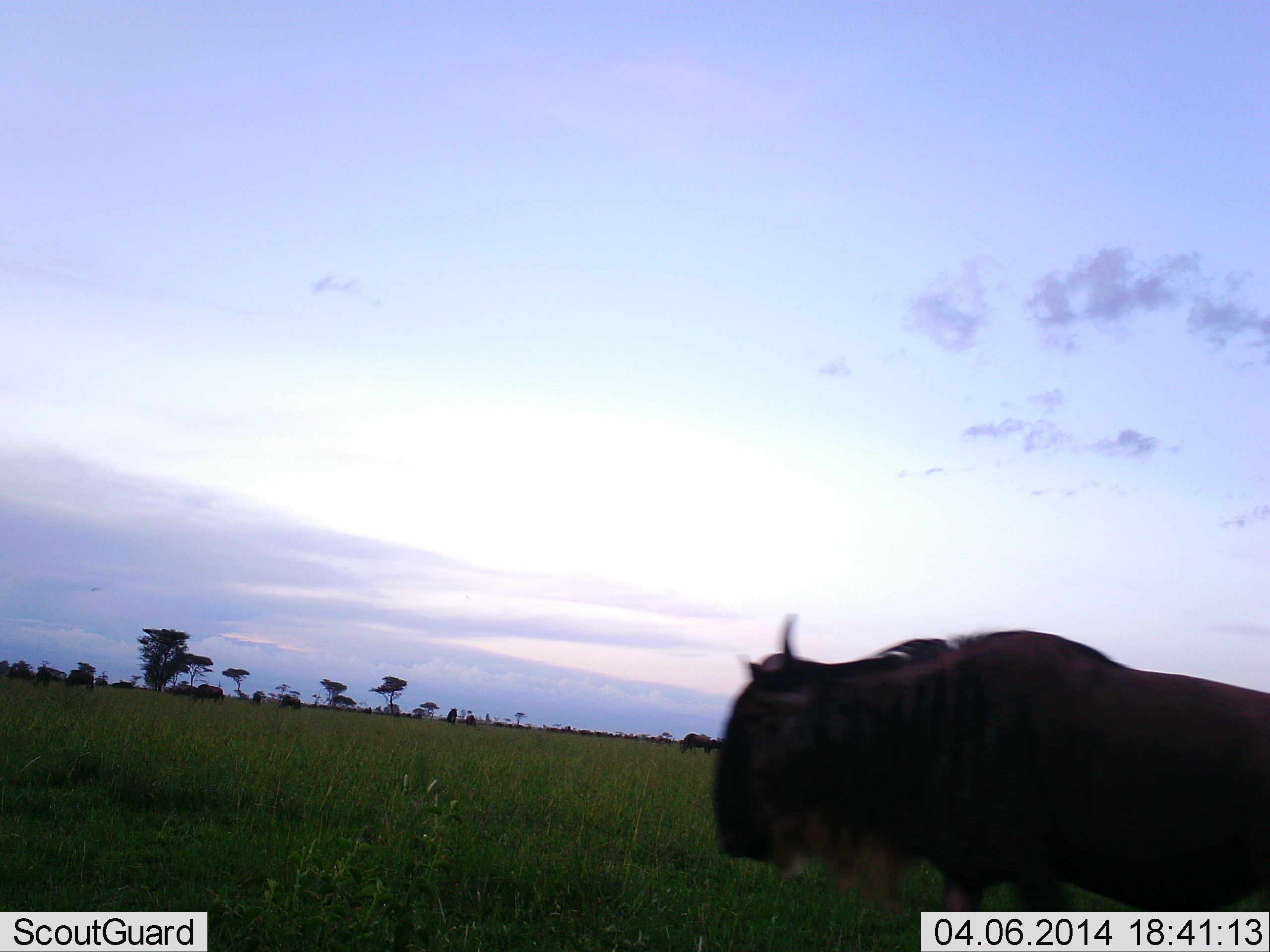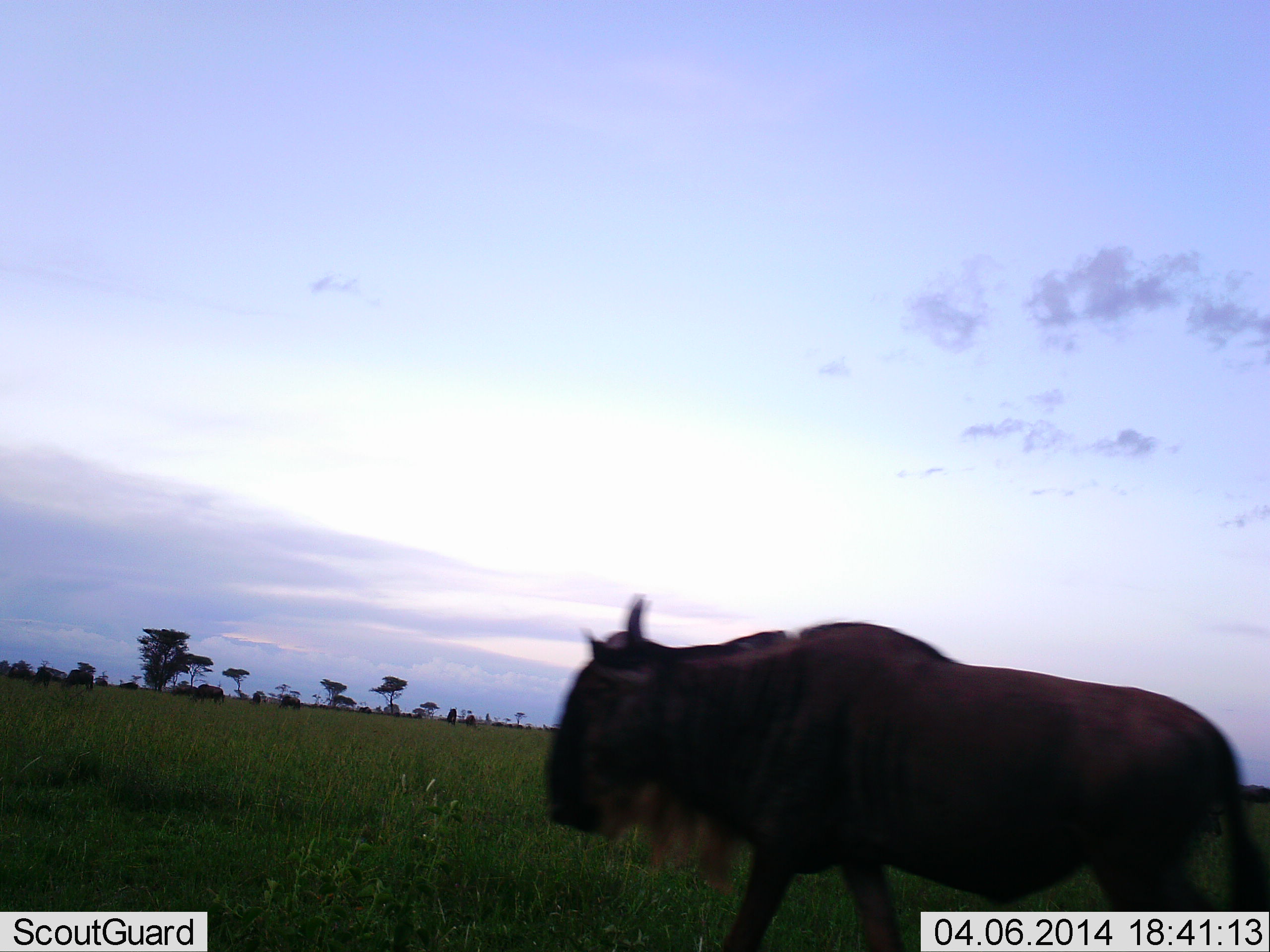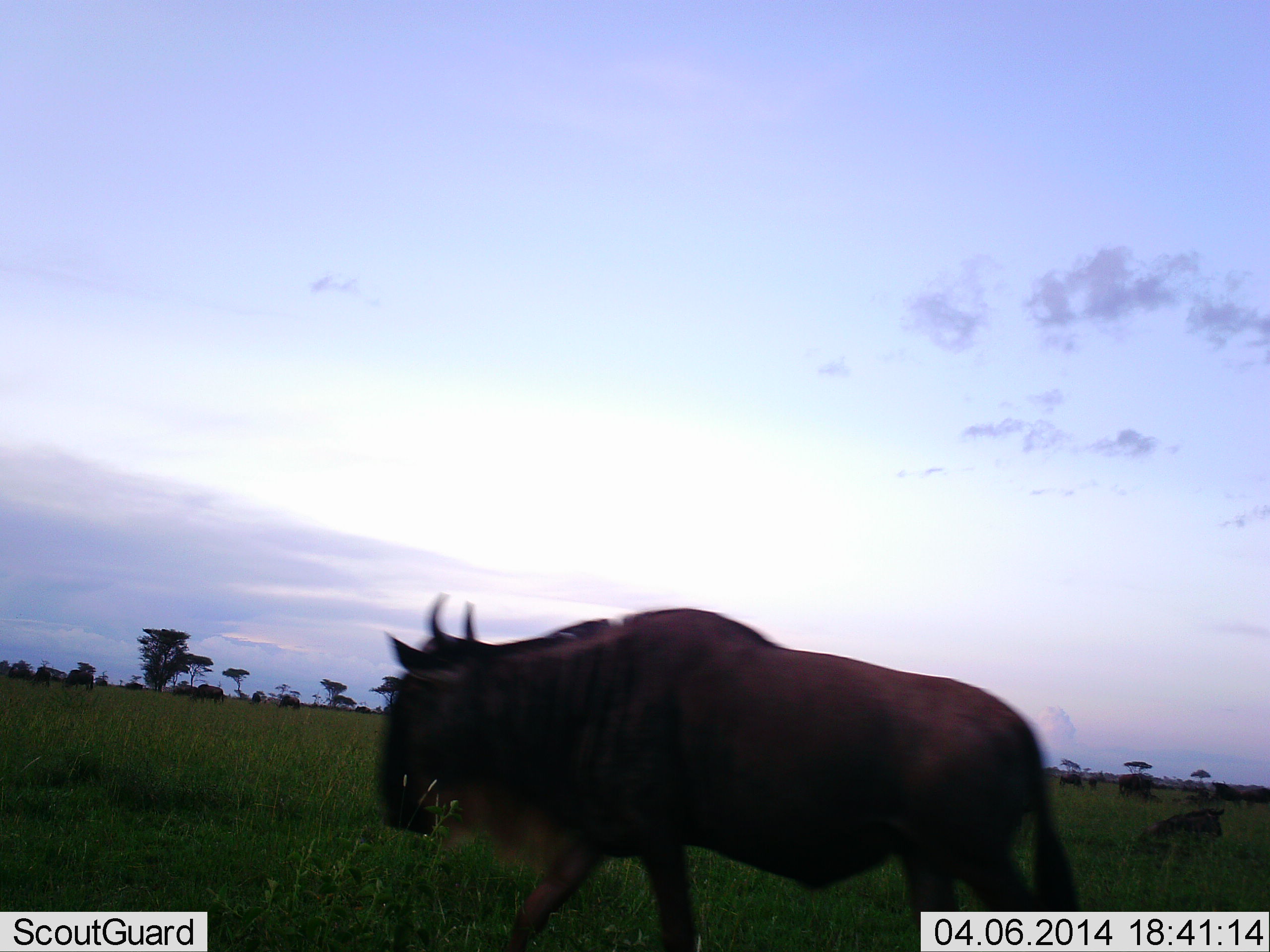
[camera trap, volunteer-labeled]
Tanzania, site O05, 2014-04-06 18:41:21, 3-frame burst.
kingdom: Animalia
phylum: Chordata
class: Mammalia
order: Artiodactyla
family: Bovidae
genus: Connochaetes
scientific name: Connochaetes taurinus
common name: blue wildebeest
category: wildebeest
Wildebeest (blue wildebeest) (Connochaetes taurinus), count 9. Behavior (volunteer vote fractions): standing 20%, resting 20%, moving 100%, interacting 0%. Young present (vote fraction): 10%. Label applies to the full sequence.